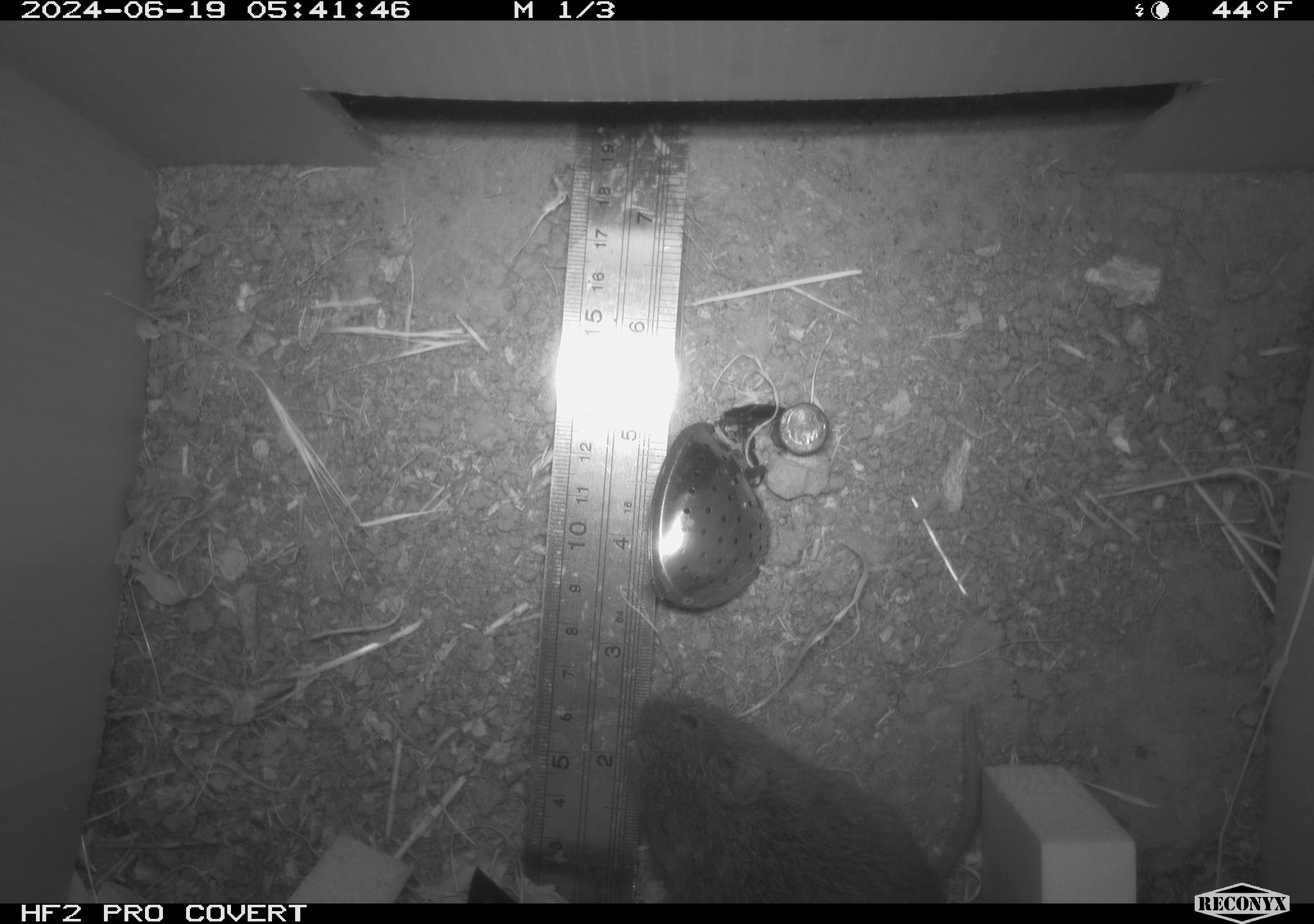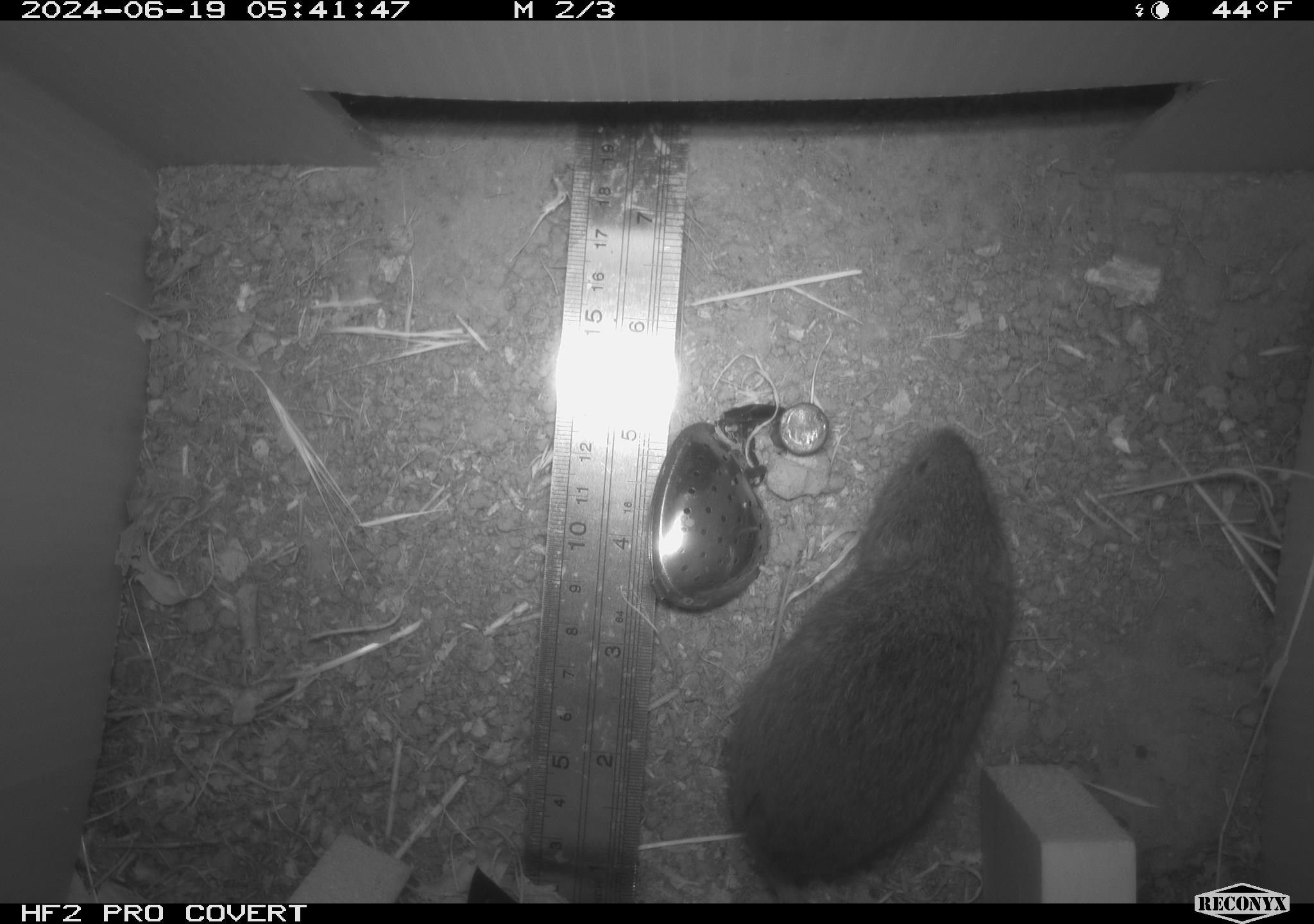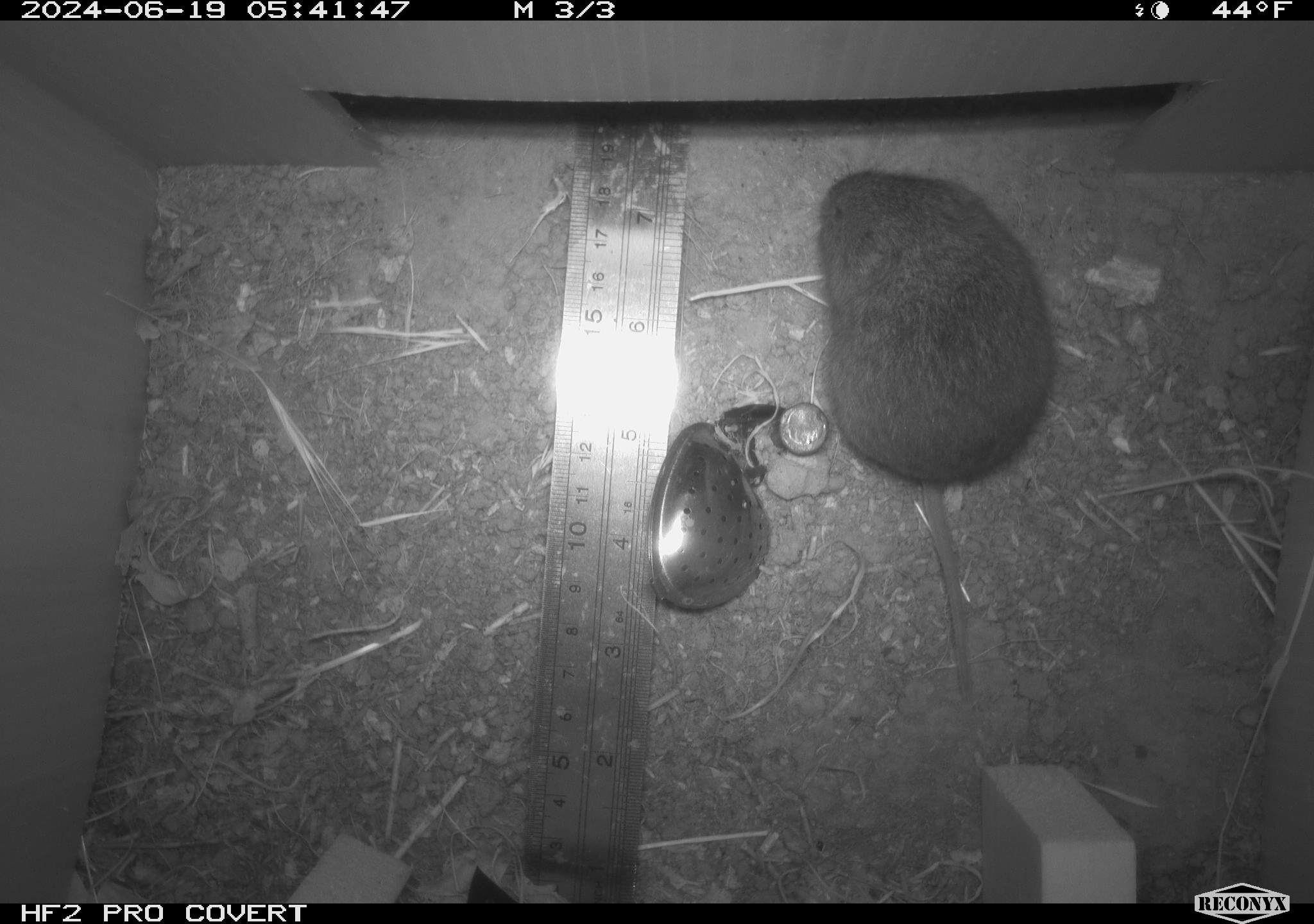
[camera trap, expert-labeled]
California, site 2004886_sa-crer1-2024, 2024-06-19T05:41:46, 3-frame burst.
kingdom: Animalia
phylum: Chordata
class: Mammalia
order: Rodentia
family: Cricetidae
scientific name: Arvicolinae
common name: voles, lemmings, and muskrats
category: arvicolinae subfamily